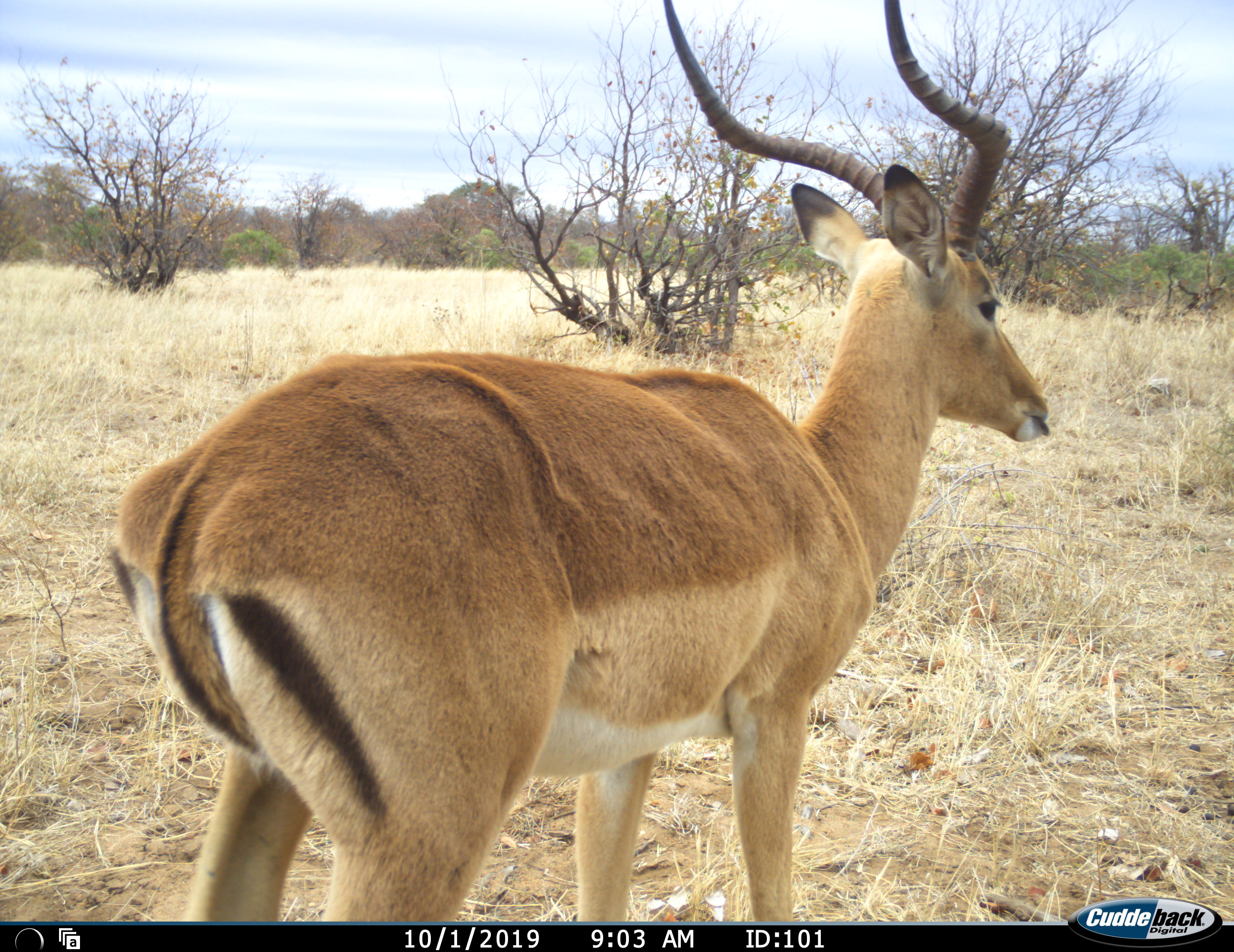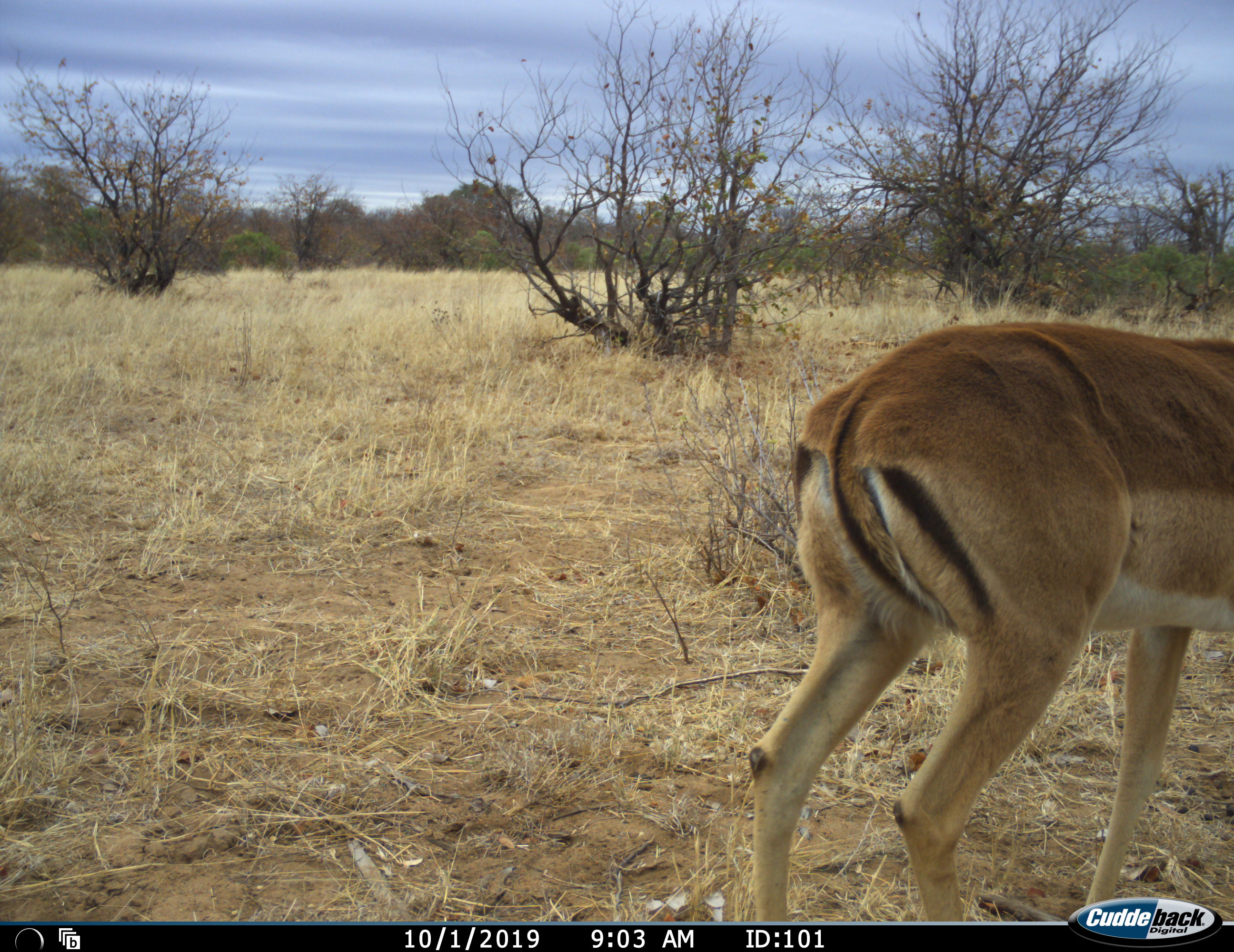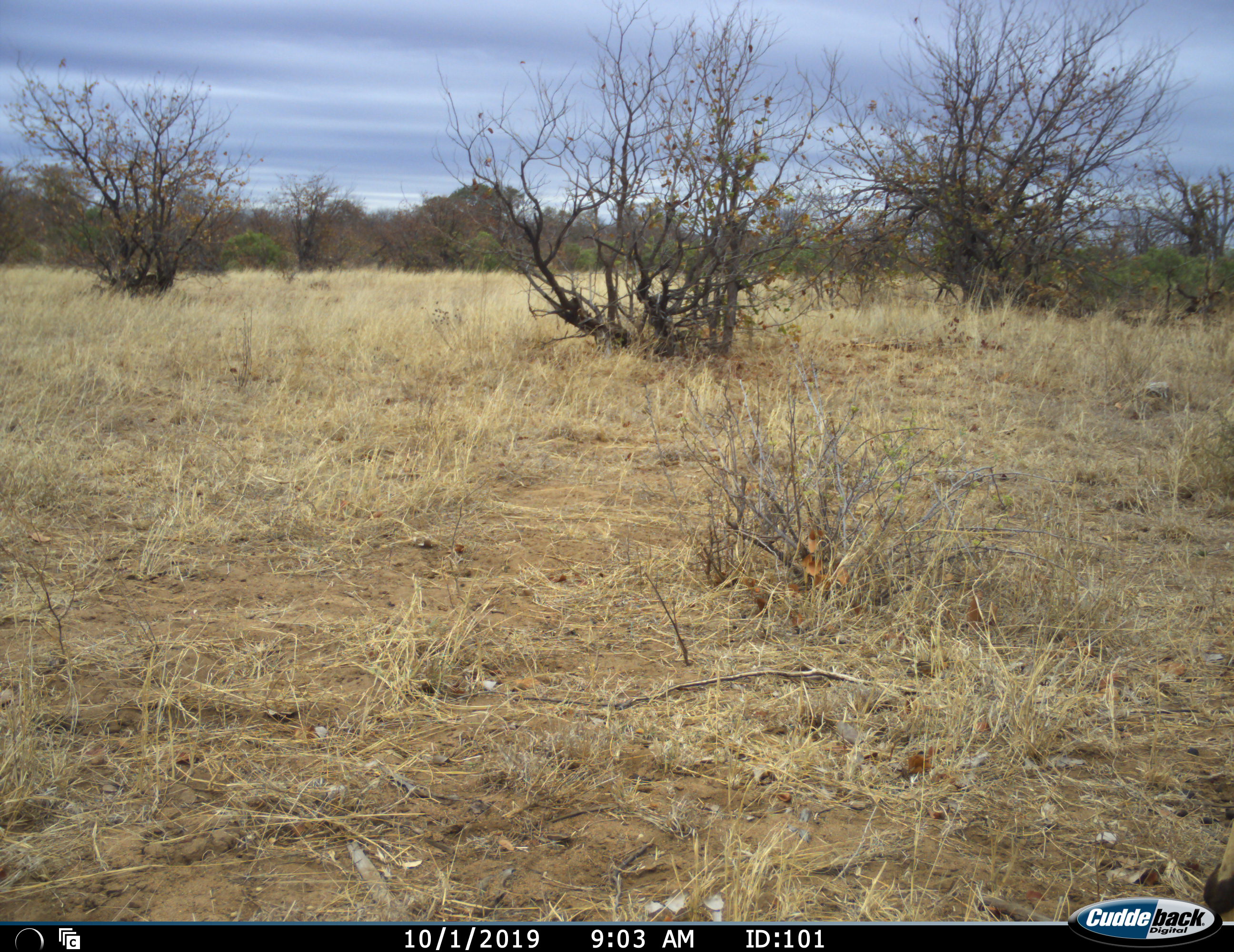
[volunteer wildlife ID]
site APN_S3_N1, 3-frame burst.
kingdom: Animalia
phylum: Chordata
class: Mammalia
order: Artiodactyla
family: Bovidae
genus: Aepyceros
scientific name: Aepyceros melampus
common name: impala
Impala (Aepyceros melampus), count 1. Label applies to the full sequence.